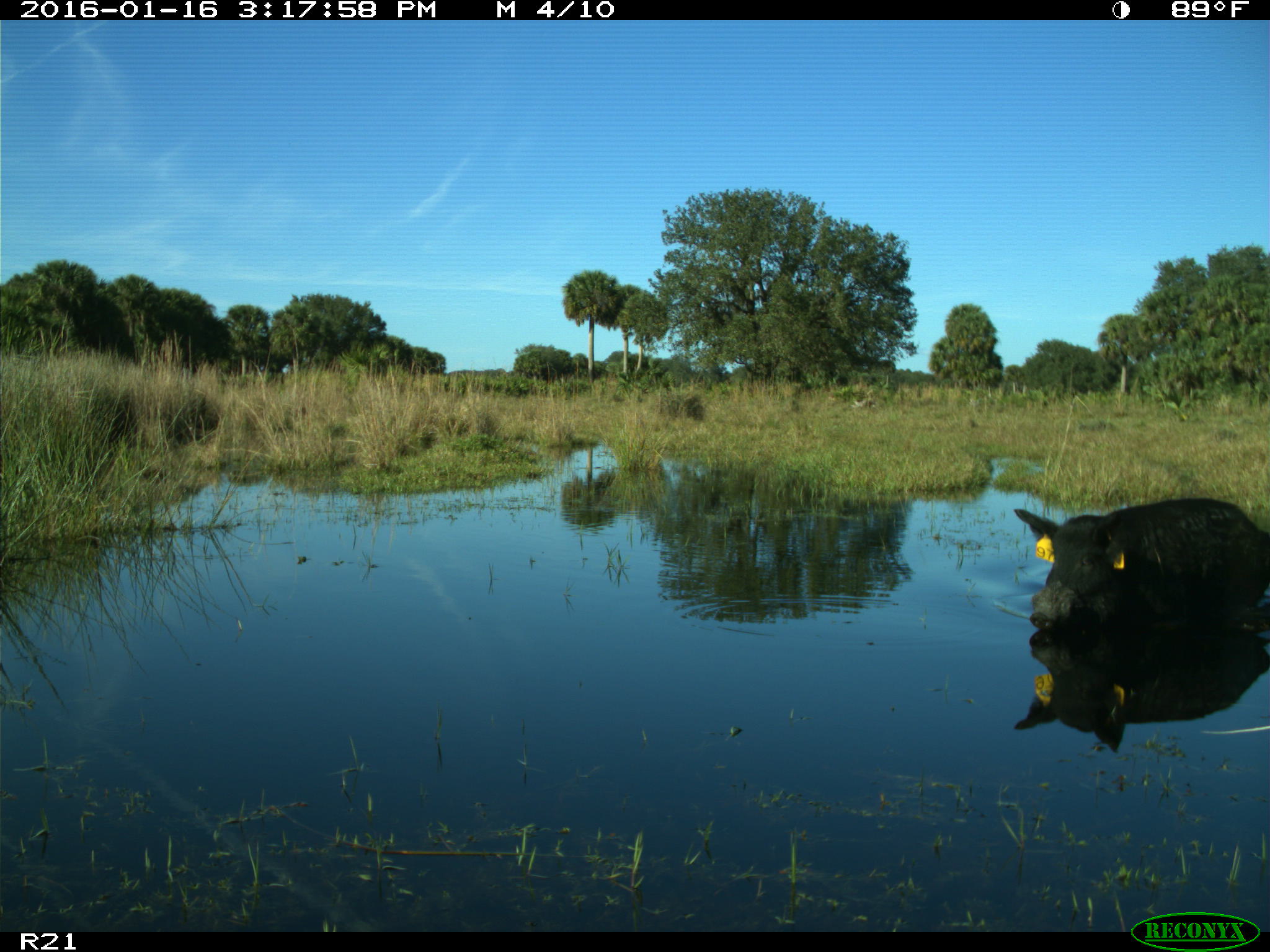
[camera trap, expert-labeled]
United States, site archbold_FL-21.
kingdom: Animalia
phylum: Chordata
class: Mammalia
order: Artiodactyla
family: Suidae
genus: Sus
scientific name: Sus scrofa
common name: wild boar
Sus scrofa (wild boar).